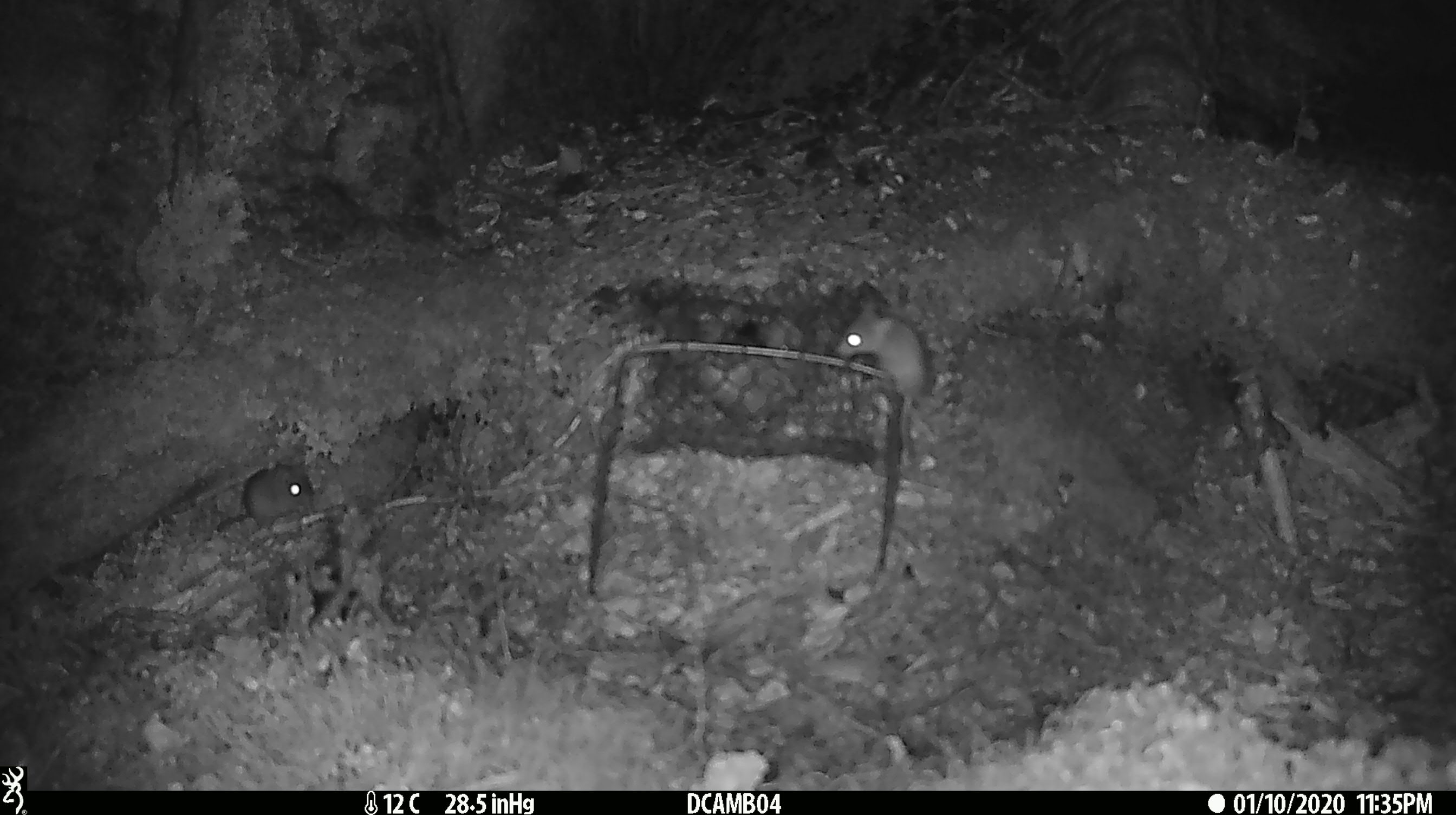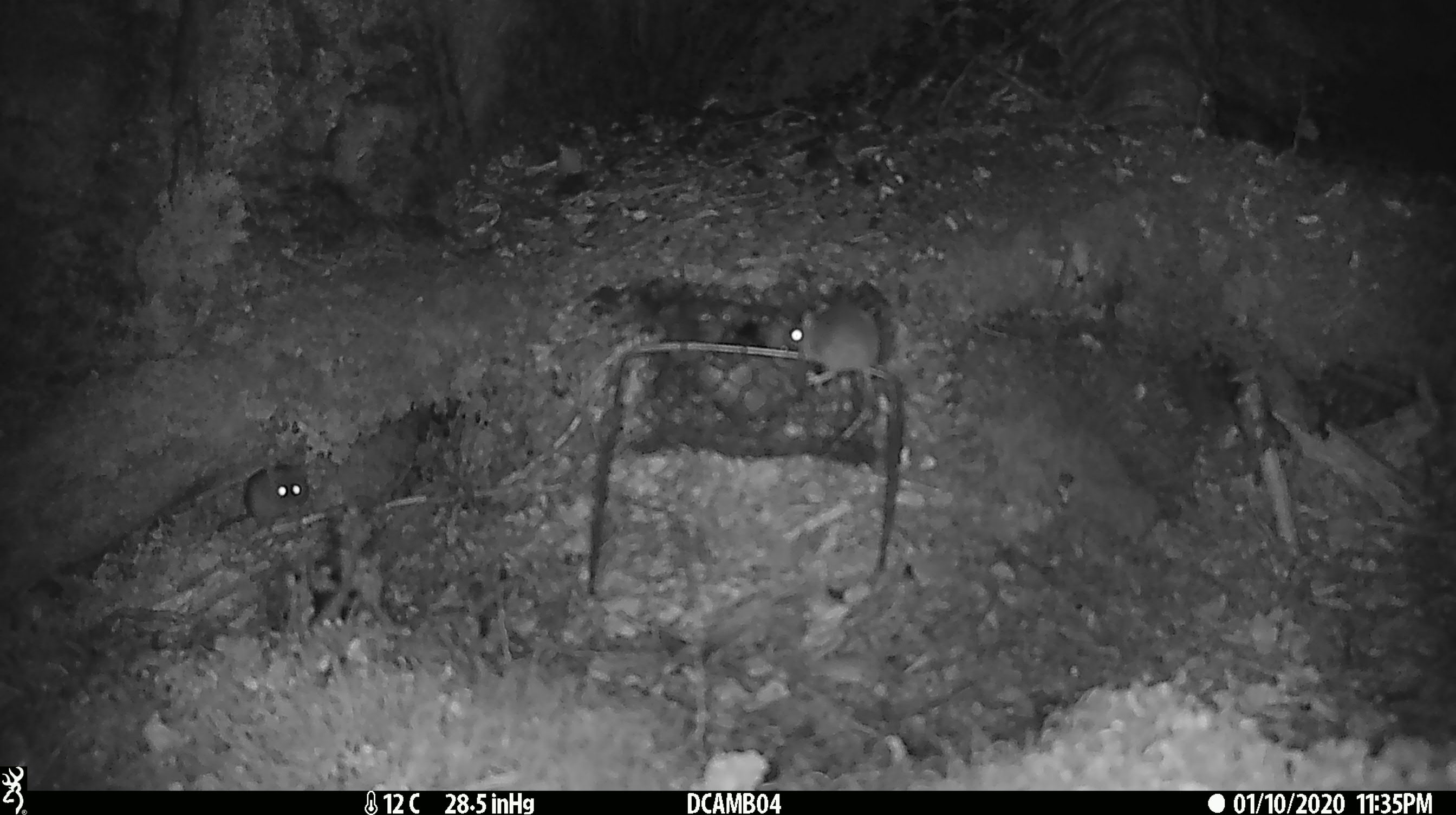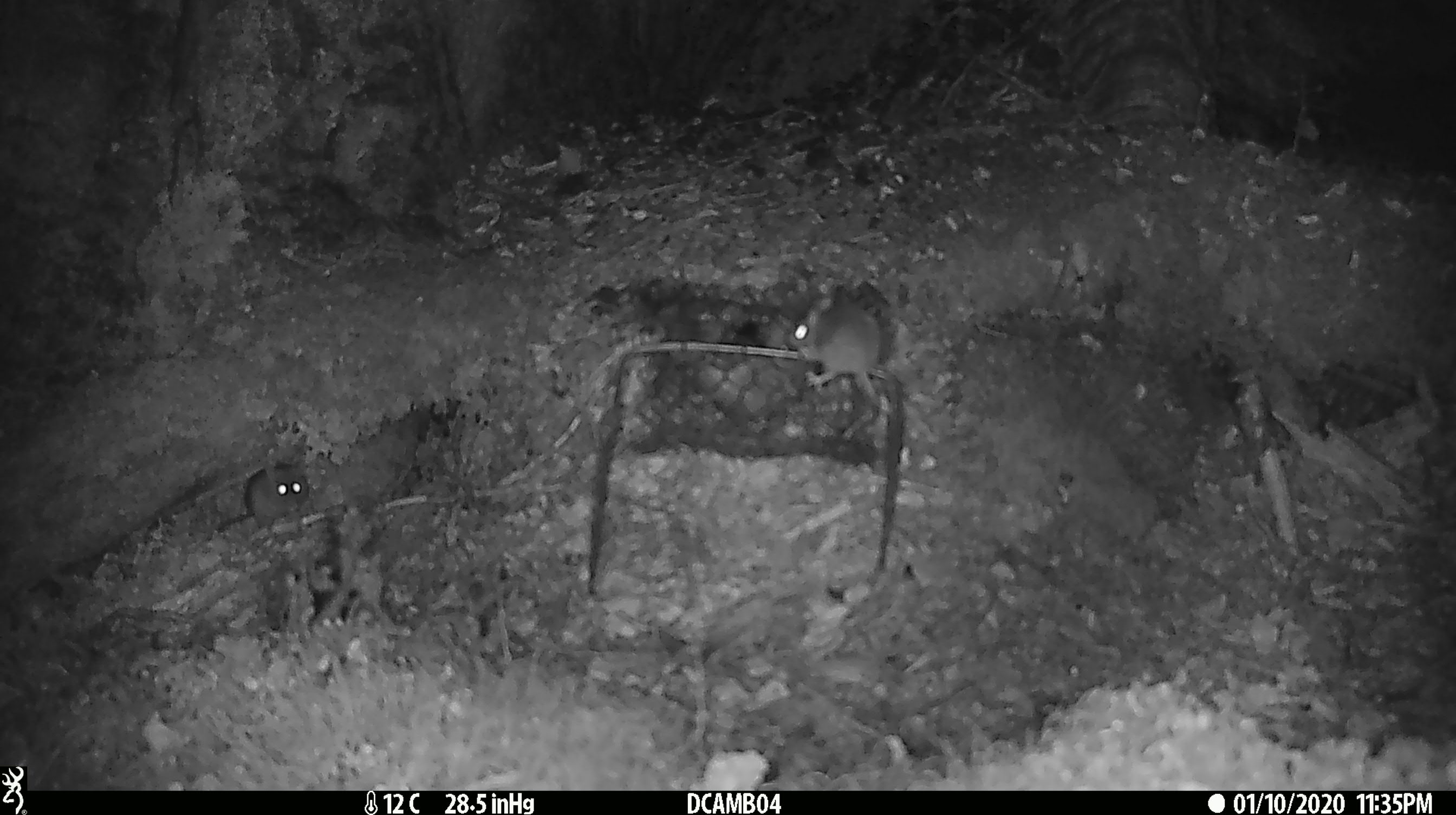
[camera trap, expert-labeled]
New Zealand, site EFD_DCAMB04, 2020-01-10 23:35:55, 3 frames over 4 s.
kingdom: Animalia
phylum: Chordata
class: Mammalia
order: Rodentia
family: Muridae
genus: Mus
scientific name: Mus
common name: mouse